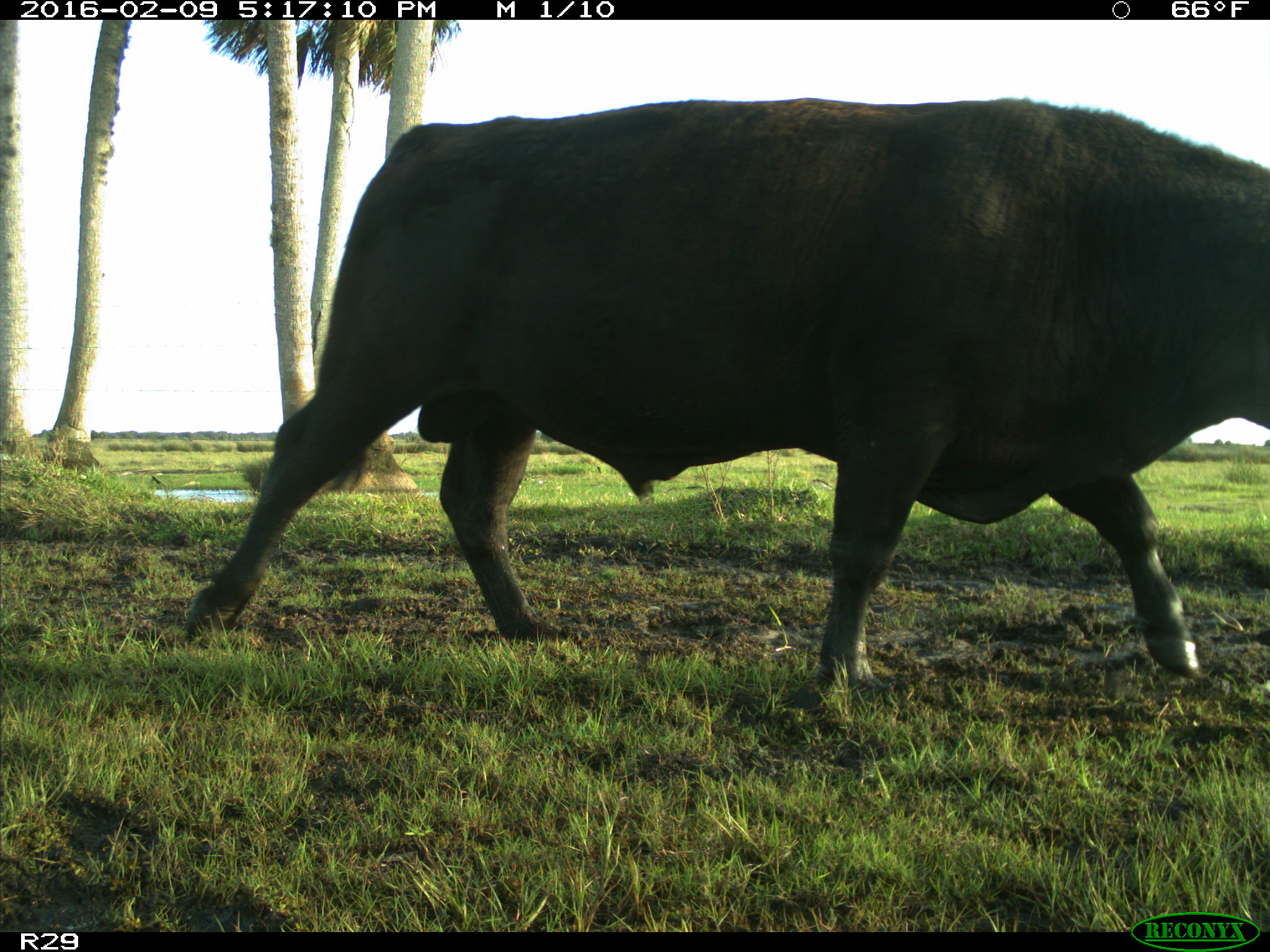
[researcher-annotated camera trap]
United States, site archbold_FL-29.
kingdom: Animalia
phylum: Chordata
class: Mammalia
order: Artiodactyla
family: Bovidae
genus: Bos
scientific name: Bos taurus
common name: domestic cow